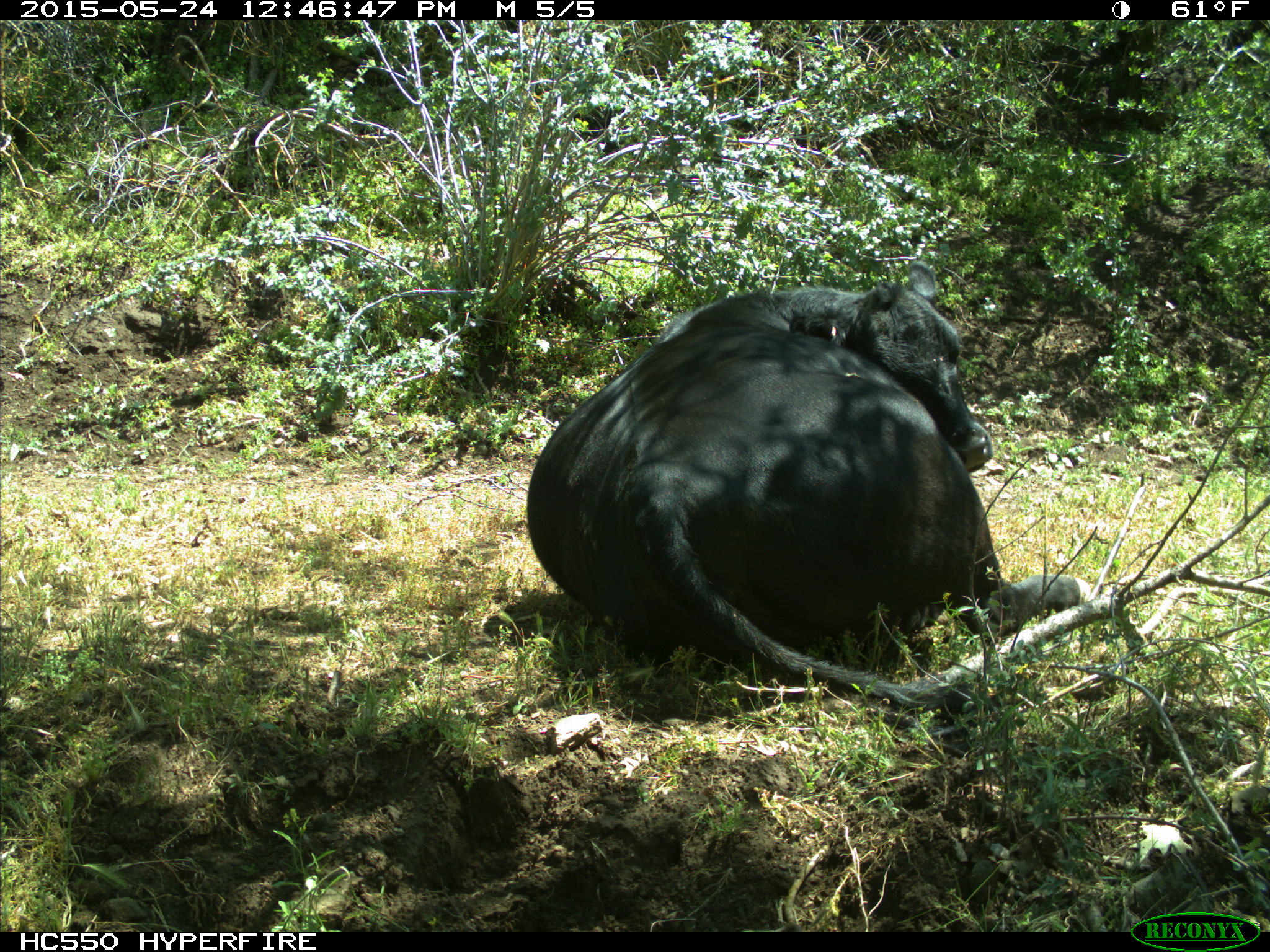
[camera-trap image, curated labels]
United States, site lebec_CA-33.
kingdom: Animalia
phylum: Chordata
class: Mammalia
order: Artiodactyla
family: Bovidae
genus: Bos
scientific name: Bos taurus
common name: domestic cow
Bos taurus (domestic cow).